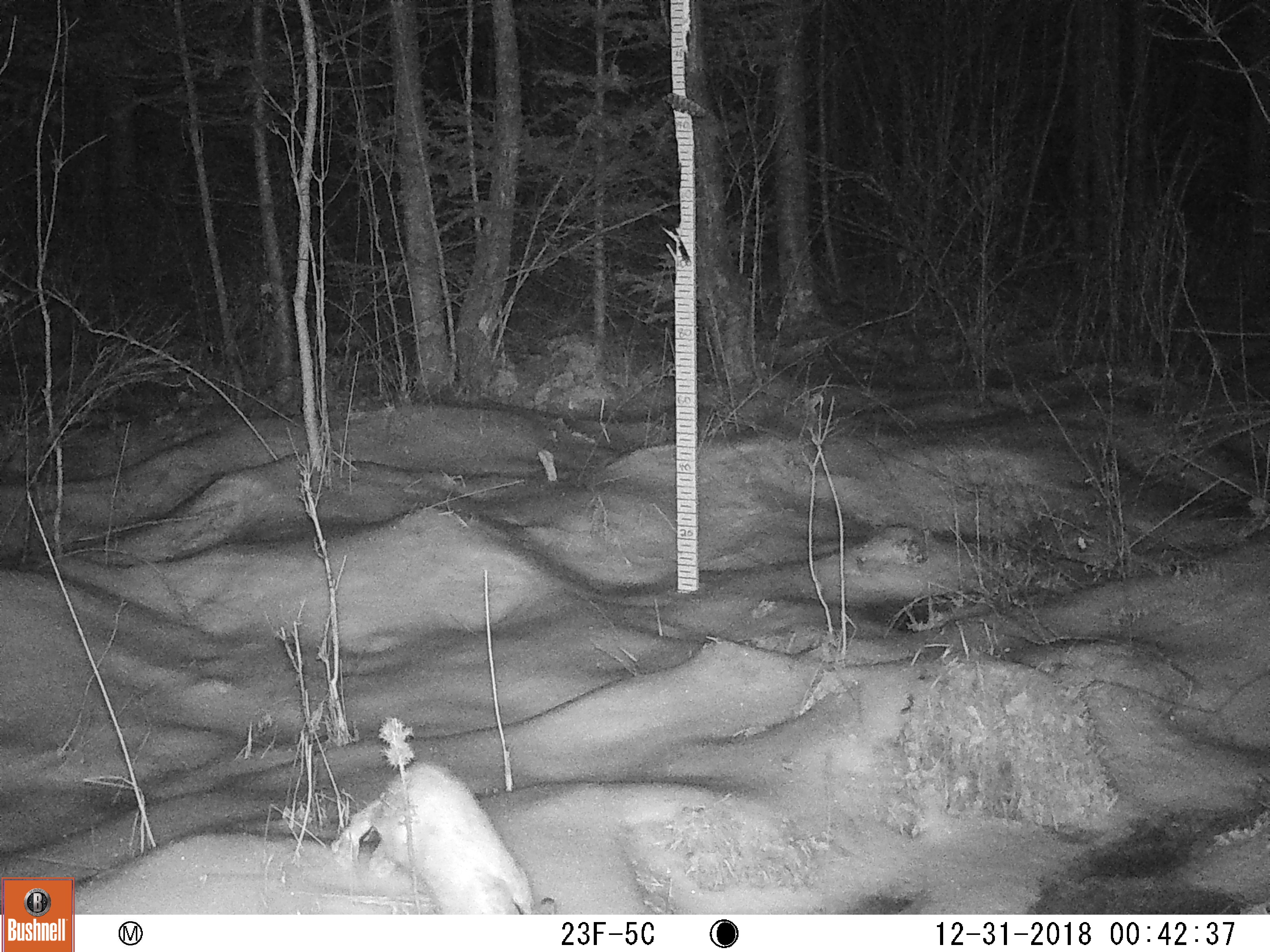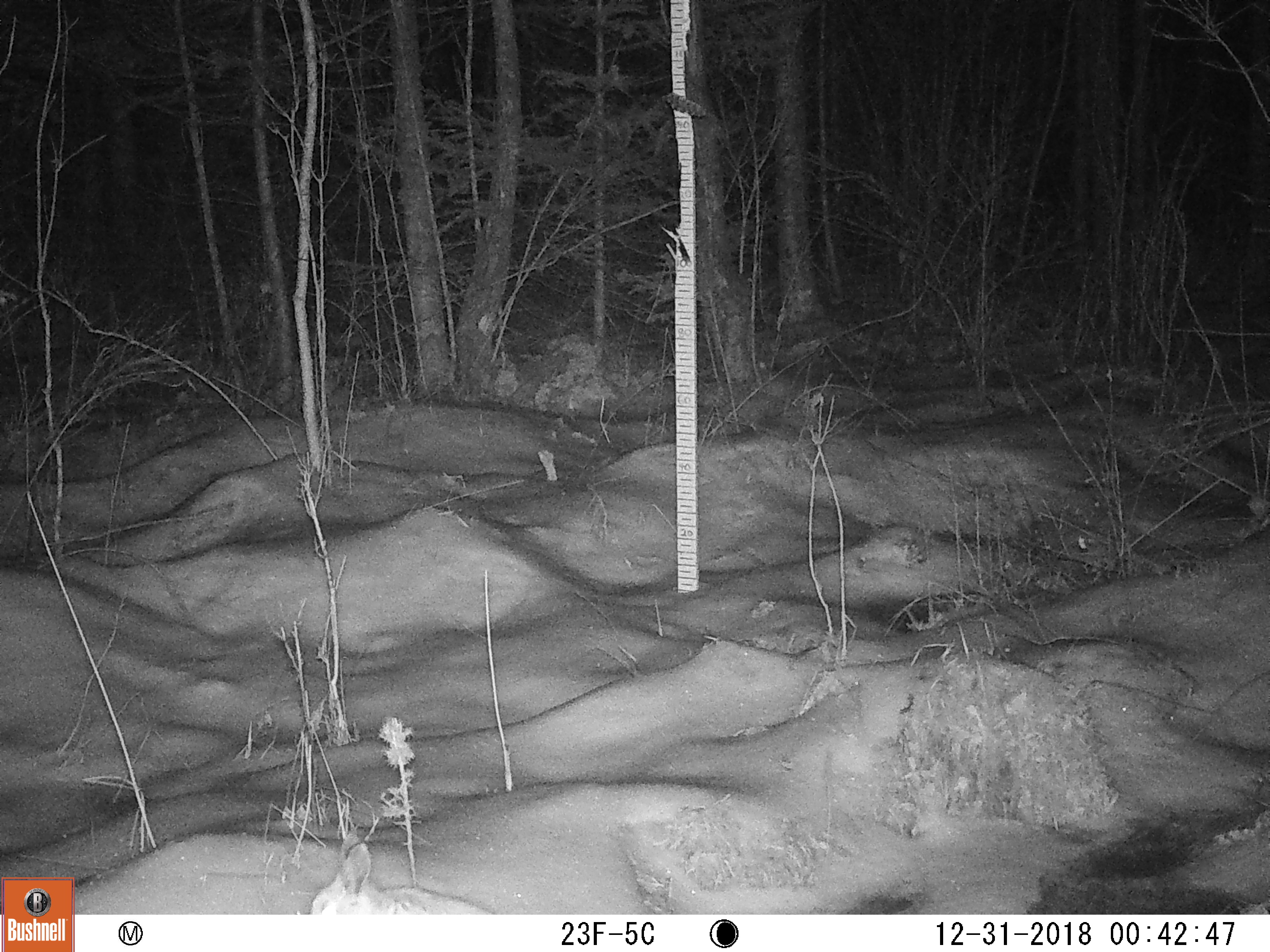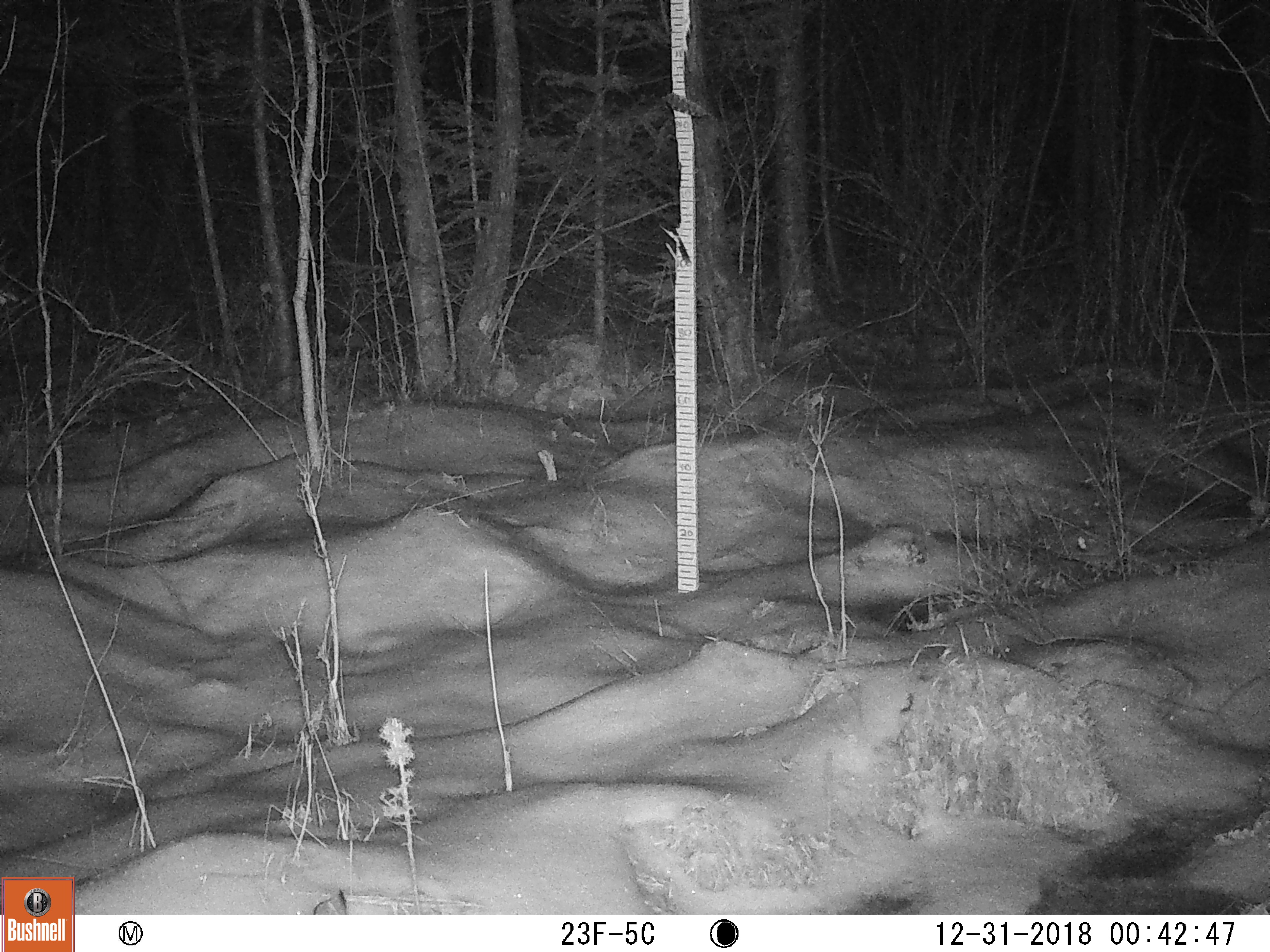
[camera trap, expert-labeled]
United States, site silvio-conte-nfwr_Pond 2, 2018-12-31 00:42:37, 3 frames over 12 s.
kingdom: Animalia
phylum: Chordata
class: Mammalia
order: Lagomorpha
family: Leporidae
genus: Lepus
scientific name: Lepus americanus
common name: snowshoe hare